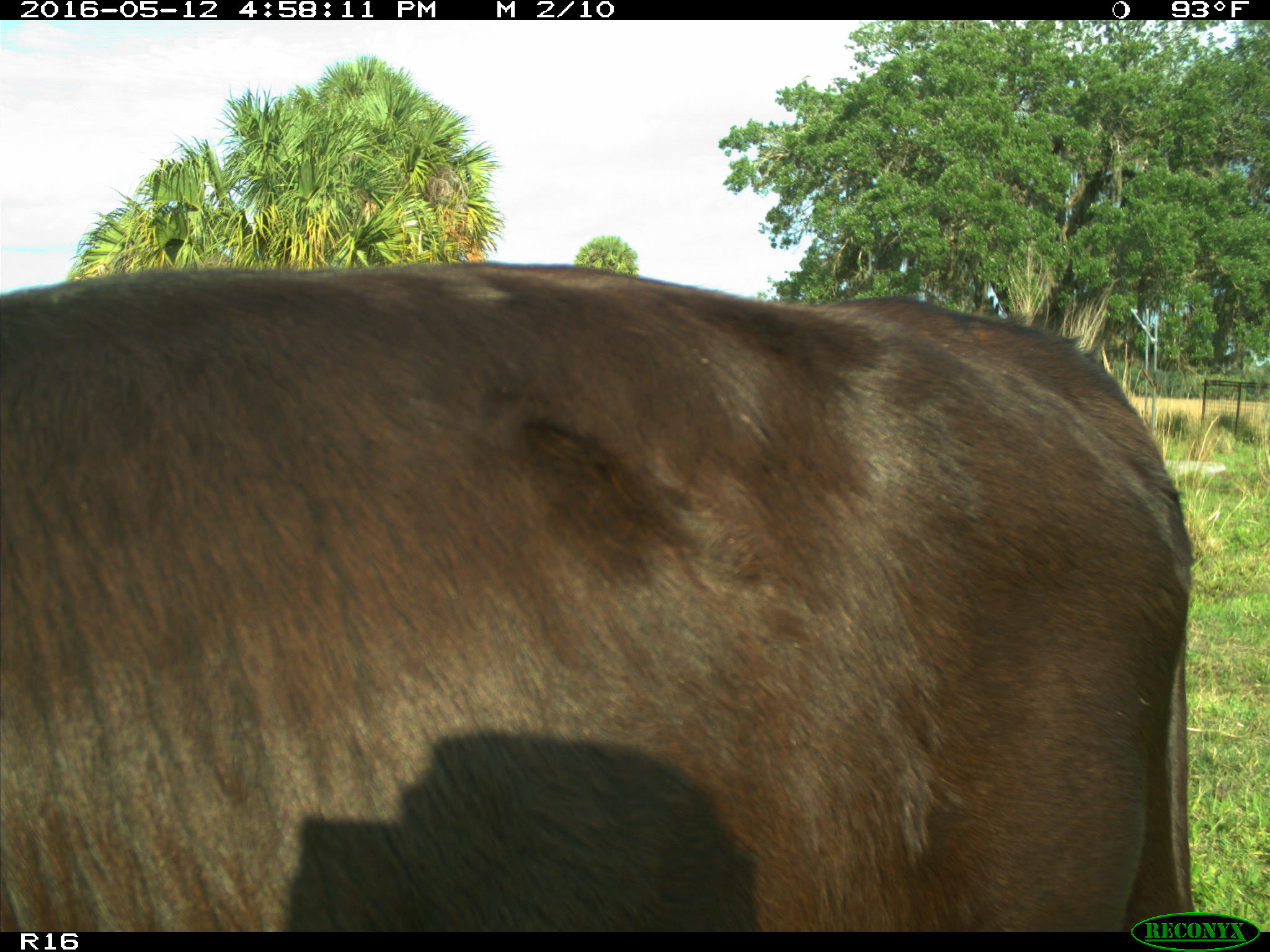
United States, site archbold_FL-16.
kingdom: Animalia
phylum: Chordata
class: Mammalia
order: Artiodactyla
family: Bovidae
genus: Bos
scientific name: Bos taurus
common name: domestic cow